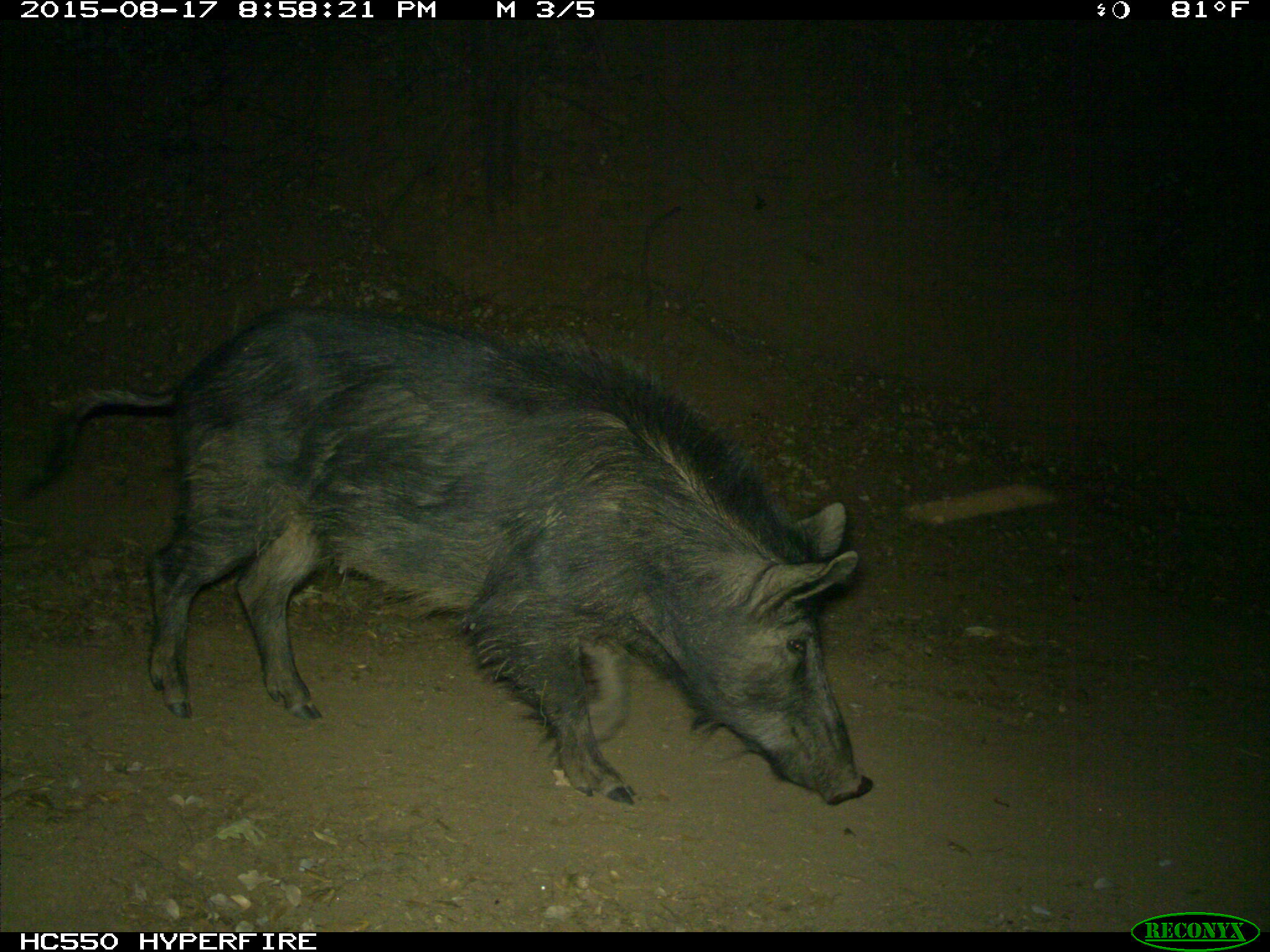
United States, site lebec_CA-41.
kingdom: Animalia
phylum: Chordata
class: Mammalia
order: Artiodactyla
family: Suidae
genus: Sus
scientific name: Sus scrofa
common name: wild boar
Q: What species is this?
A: Sus scrofa (wild boar).